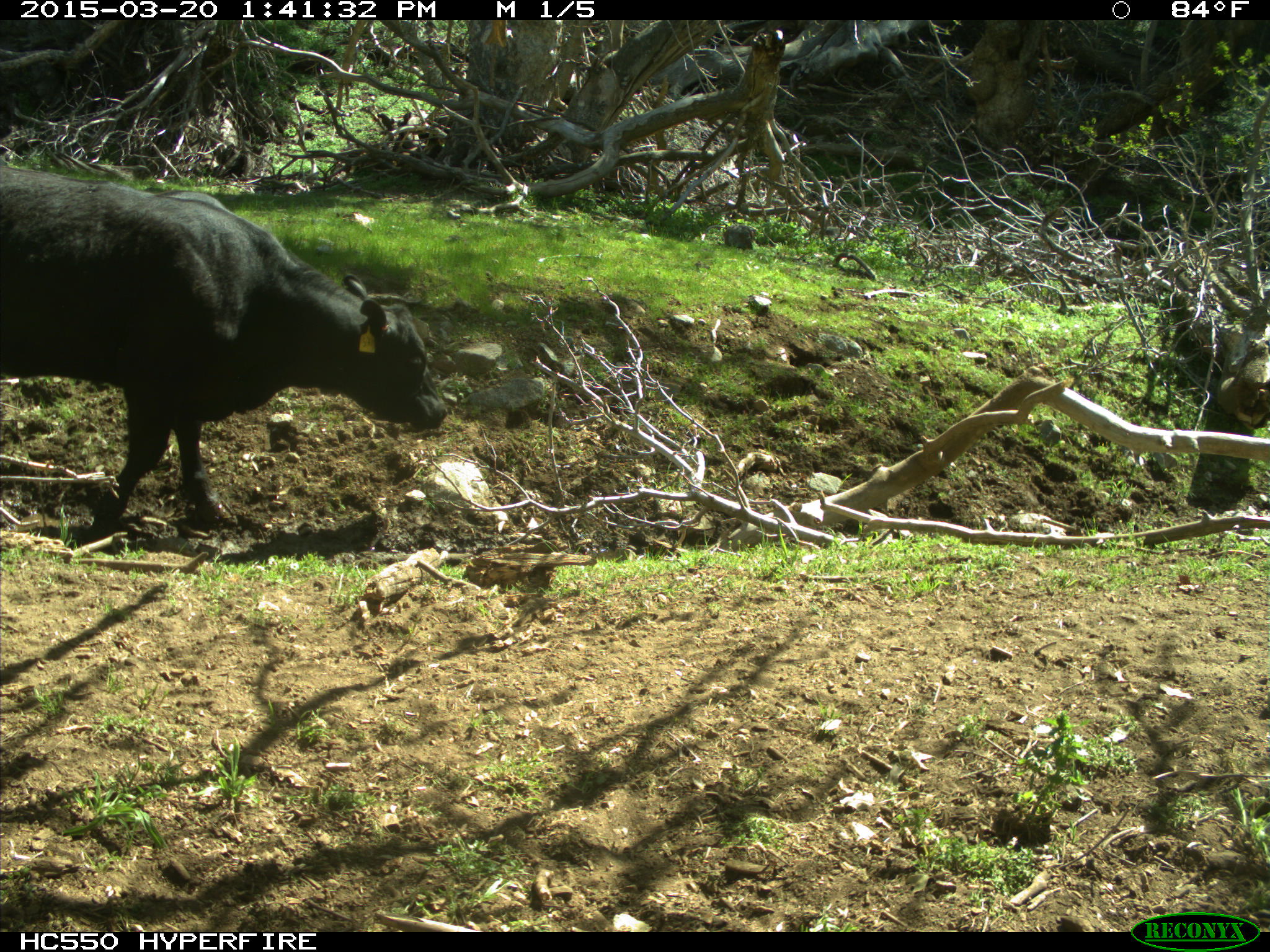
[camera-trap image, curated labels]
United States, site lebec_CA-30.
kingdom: Animalia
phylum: Chordata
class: Mammalia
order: Artiodactyla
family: Bovidae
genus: Bos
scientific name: Bos taurus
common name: domestic cow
Bos taurus (domestic cow).